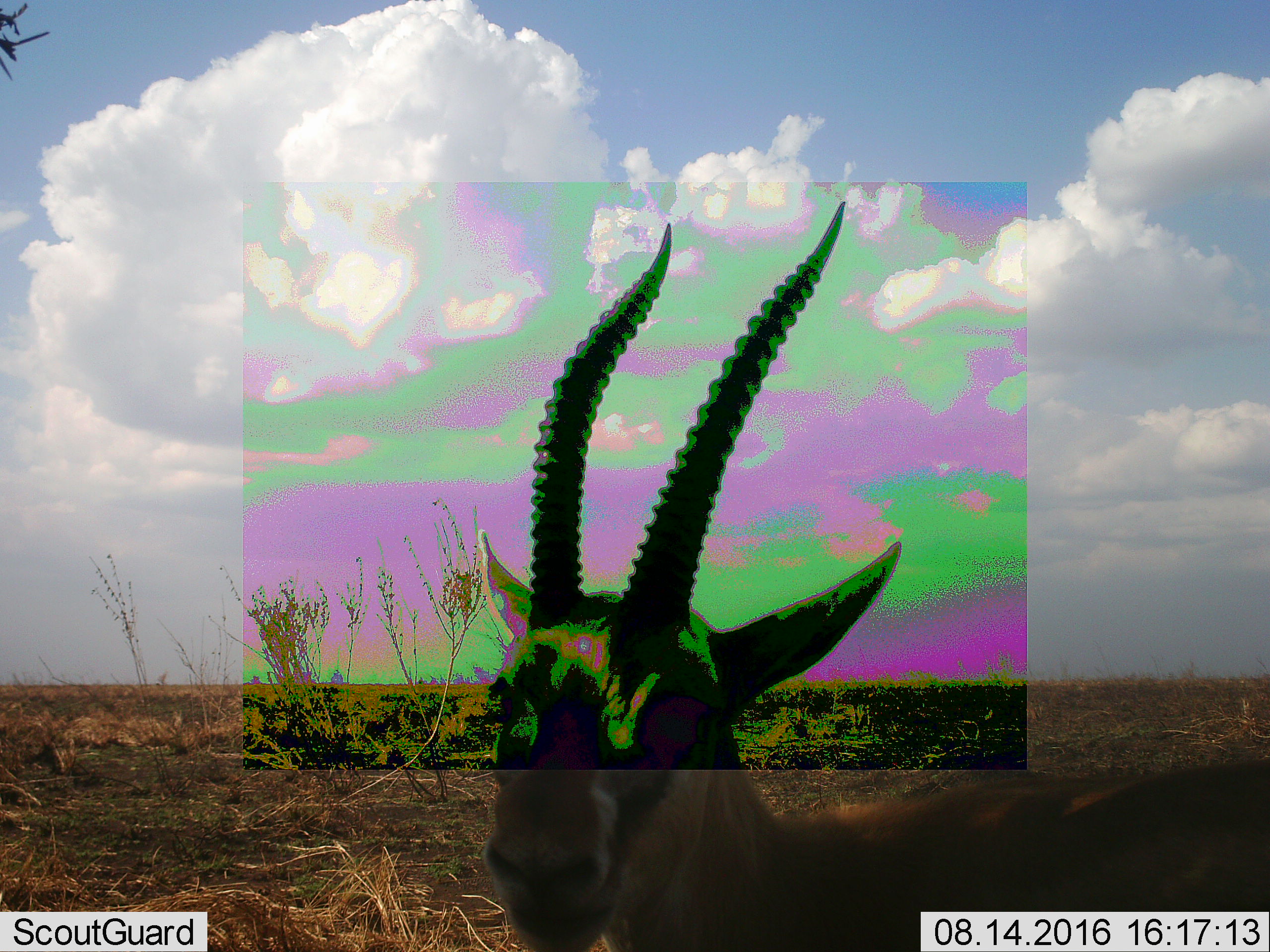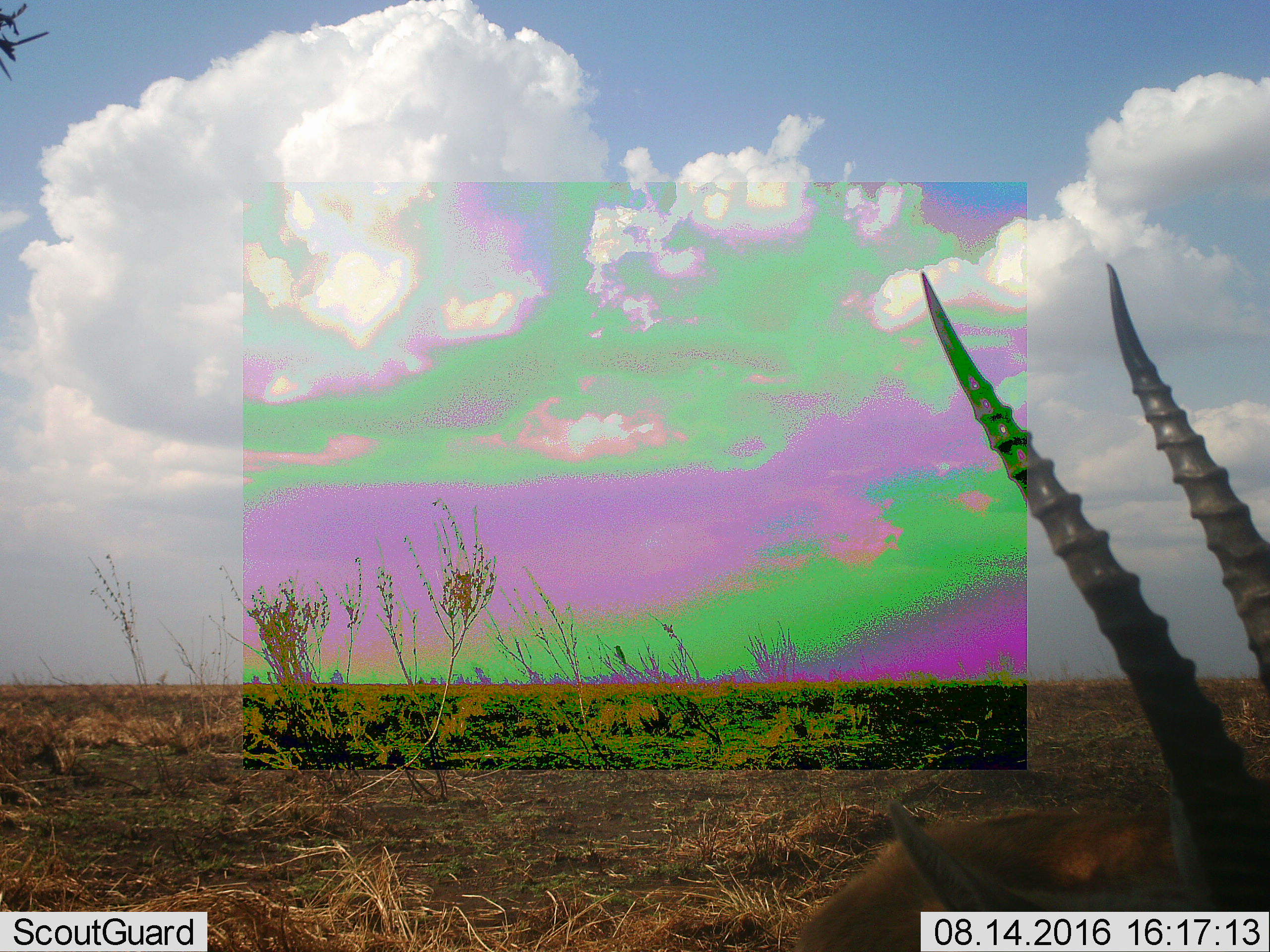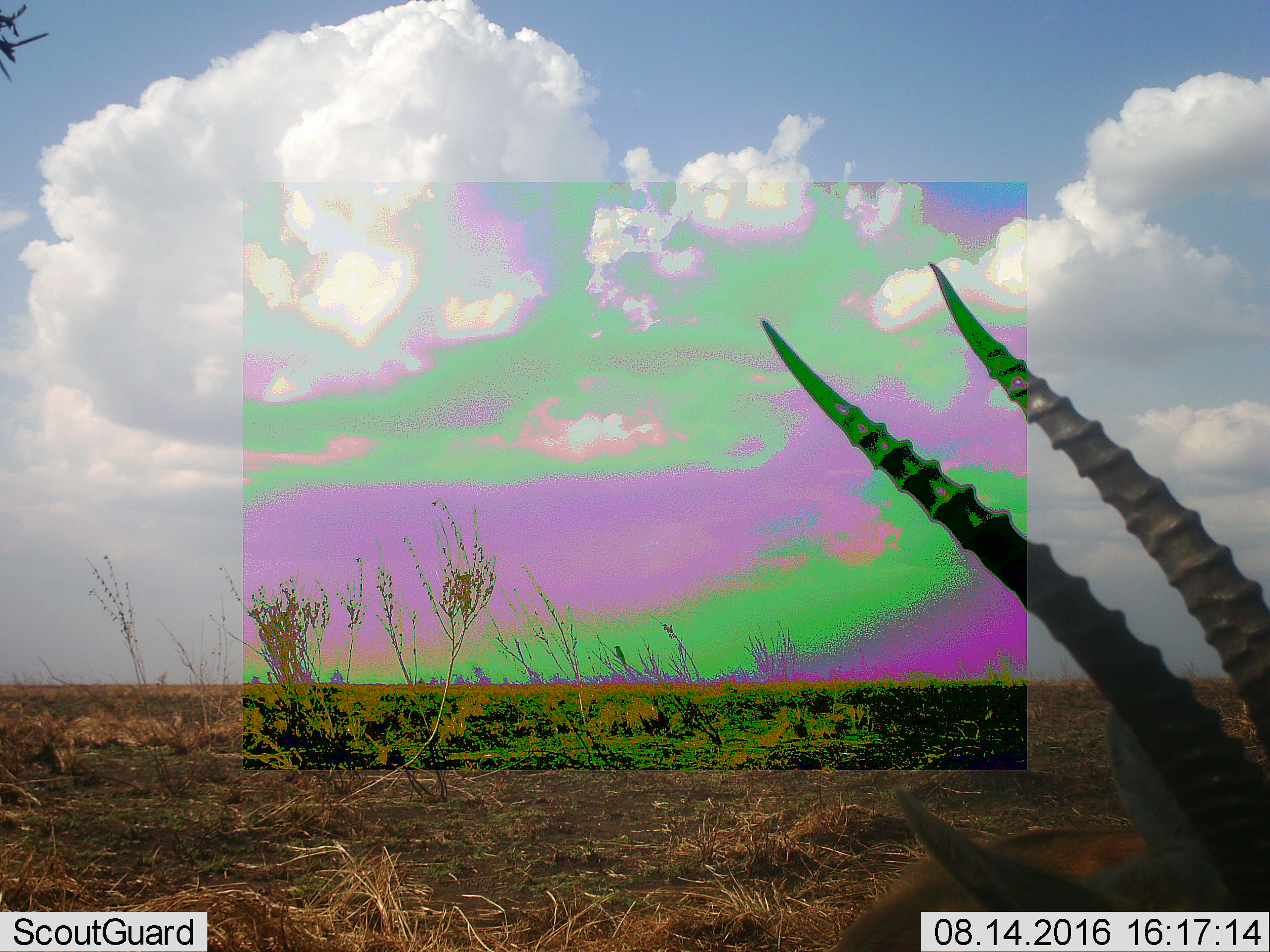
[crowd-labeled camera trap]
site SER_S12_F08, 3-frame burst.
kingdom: Animalia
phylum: Chordata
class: Mammalia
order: Artiodactyla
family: Bovidae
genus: Eudorcas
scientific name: Eudorcas thomsonii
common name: thomson's gazelle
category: gazellethomsons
Gazellethomsons (thomson's gazelle) (Eudorcas thomsonii), count 1. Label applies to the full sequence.